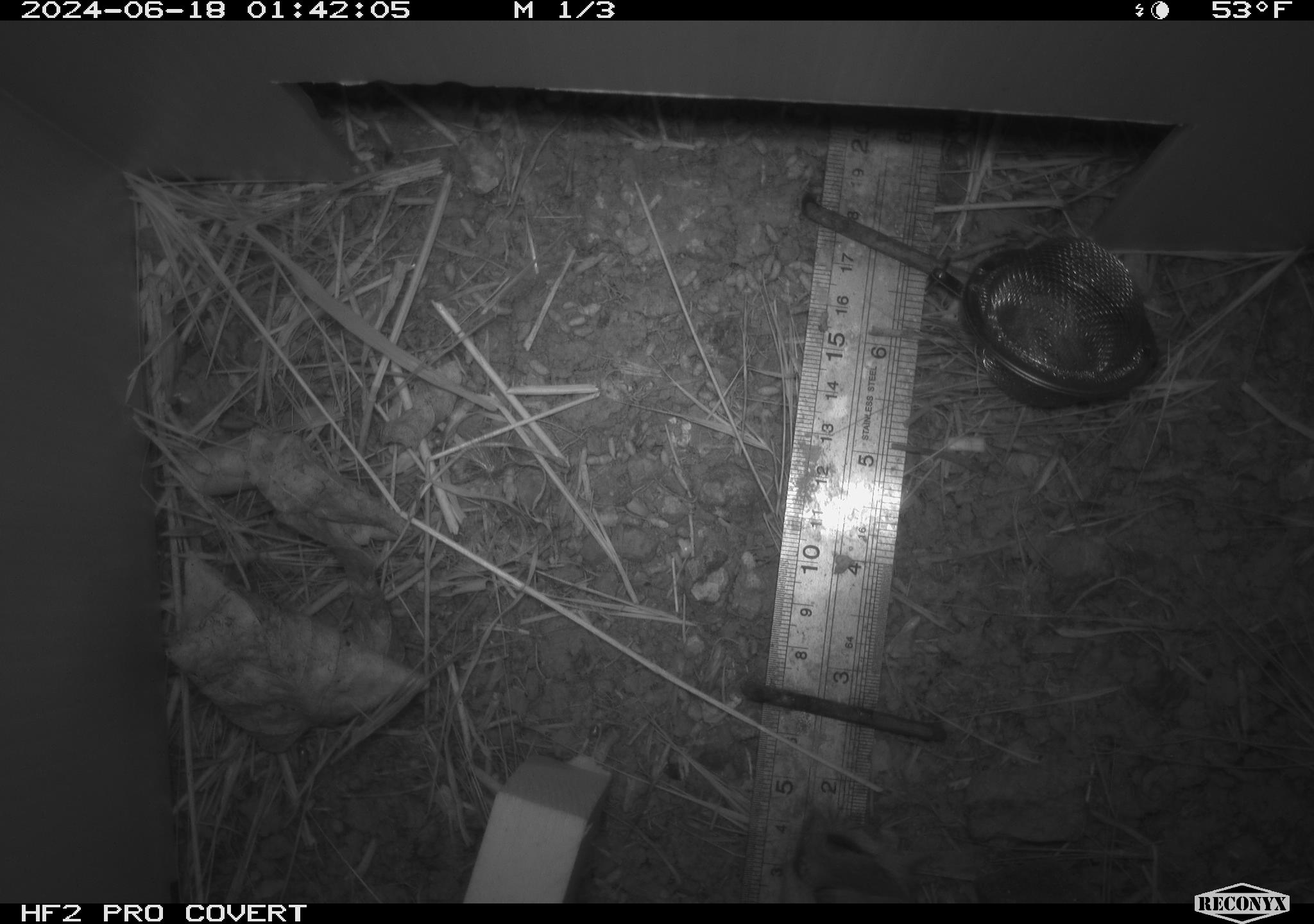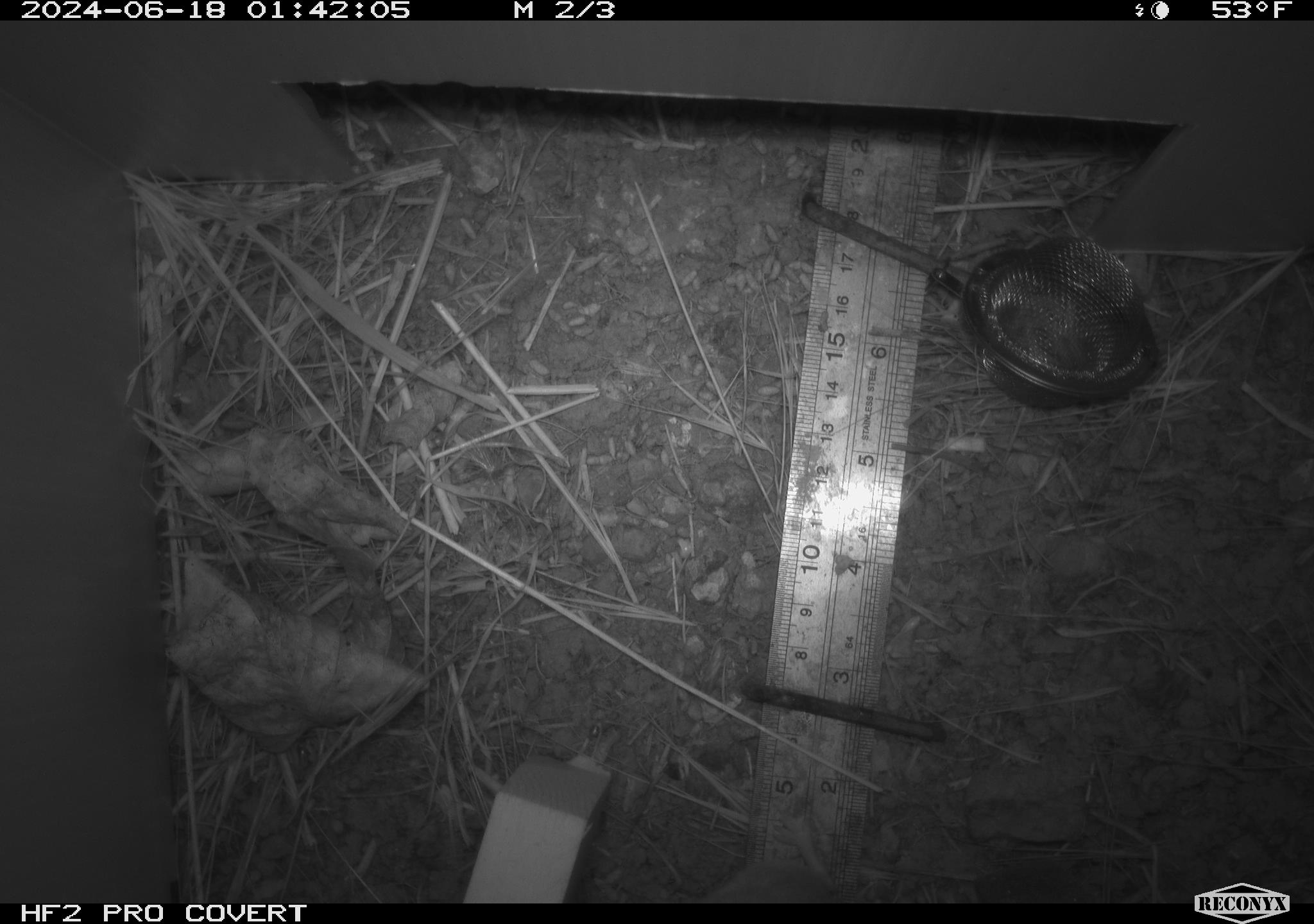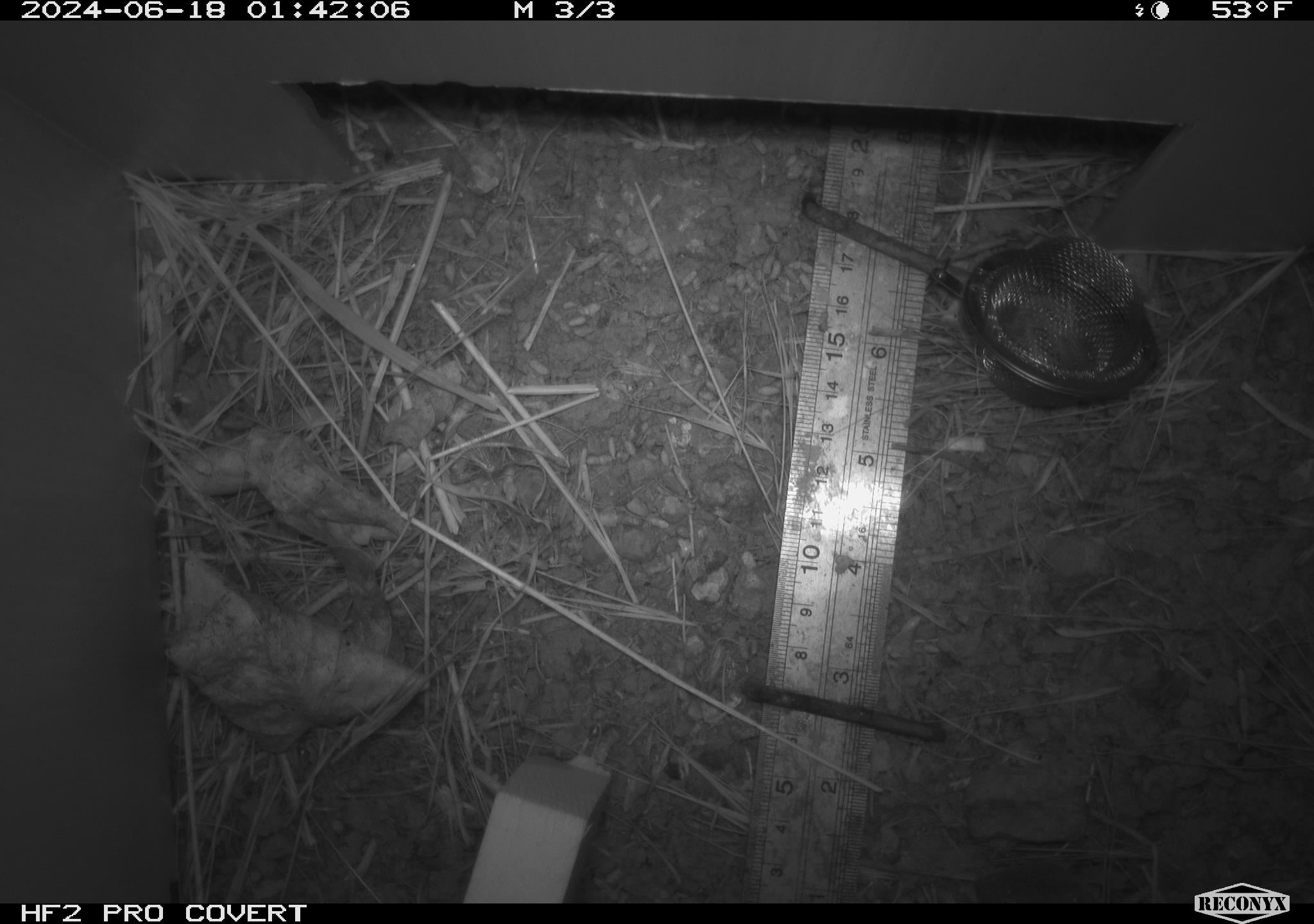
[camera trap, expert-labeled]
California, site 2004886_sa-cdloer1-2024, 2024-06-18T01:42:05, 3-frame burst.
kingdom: Animalia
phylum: Chordata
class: Mammalia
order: Rodentia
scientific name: Rodentia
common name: mouse species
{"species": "mouse species (Rodentia)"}